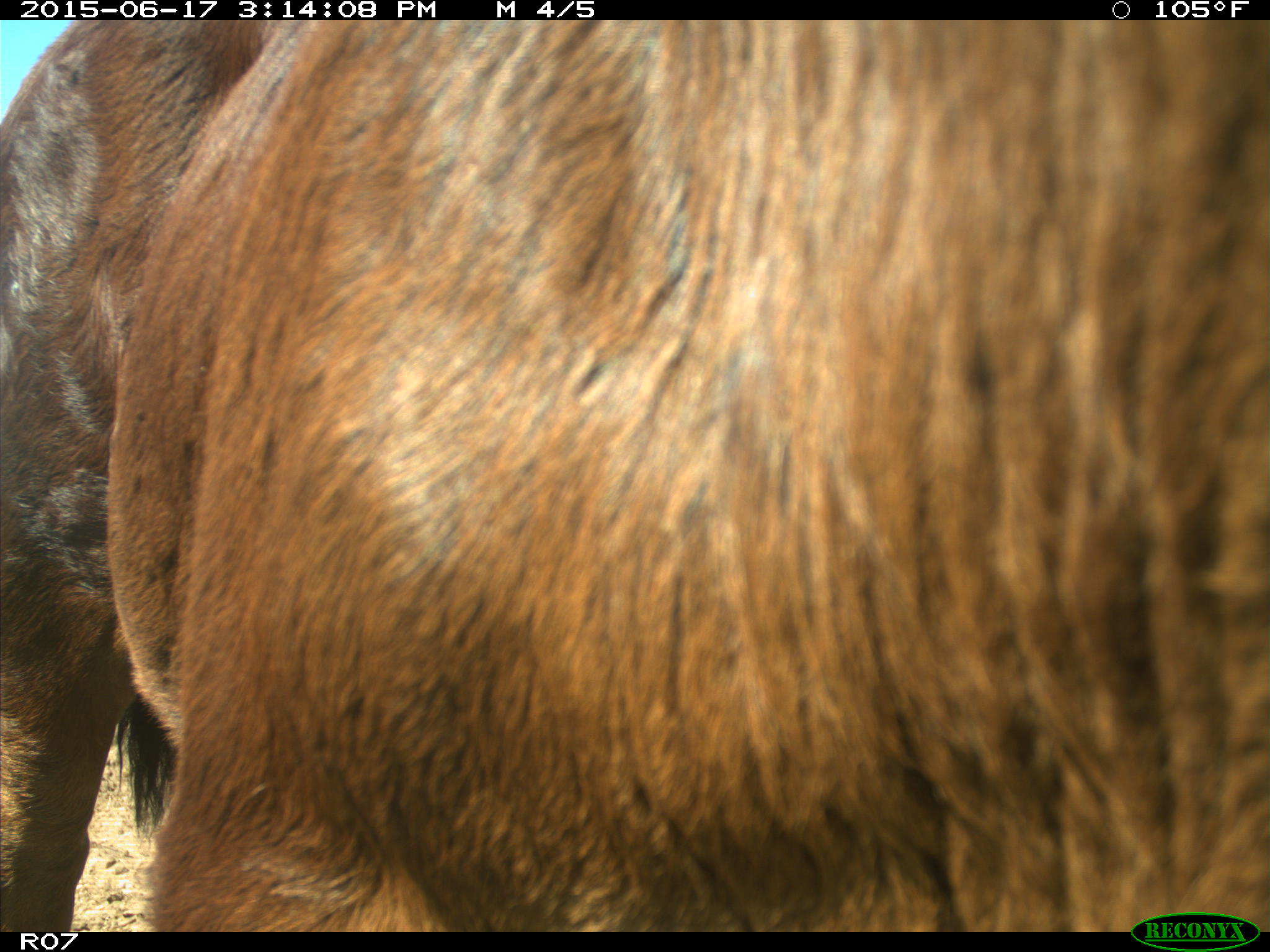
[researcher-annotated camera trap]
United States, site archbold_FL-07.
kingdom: Animalia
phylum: Chordata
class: Mammalia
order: Artiodactyla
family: Bovidae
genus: Bos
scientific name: Bos taurus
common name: domestic cow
Bos taurus (domestic cow).